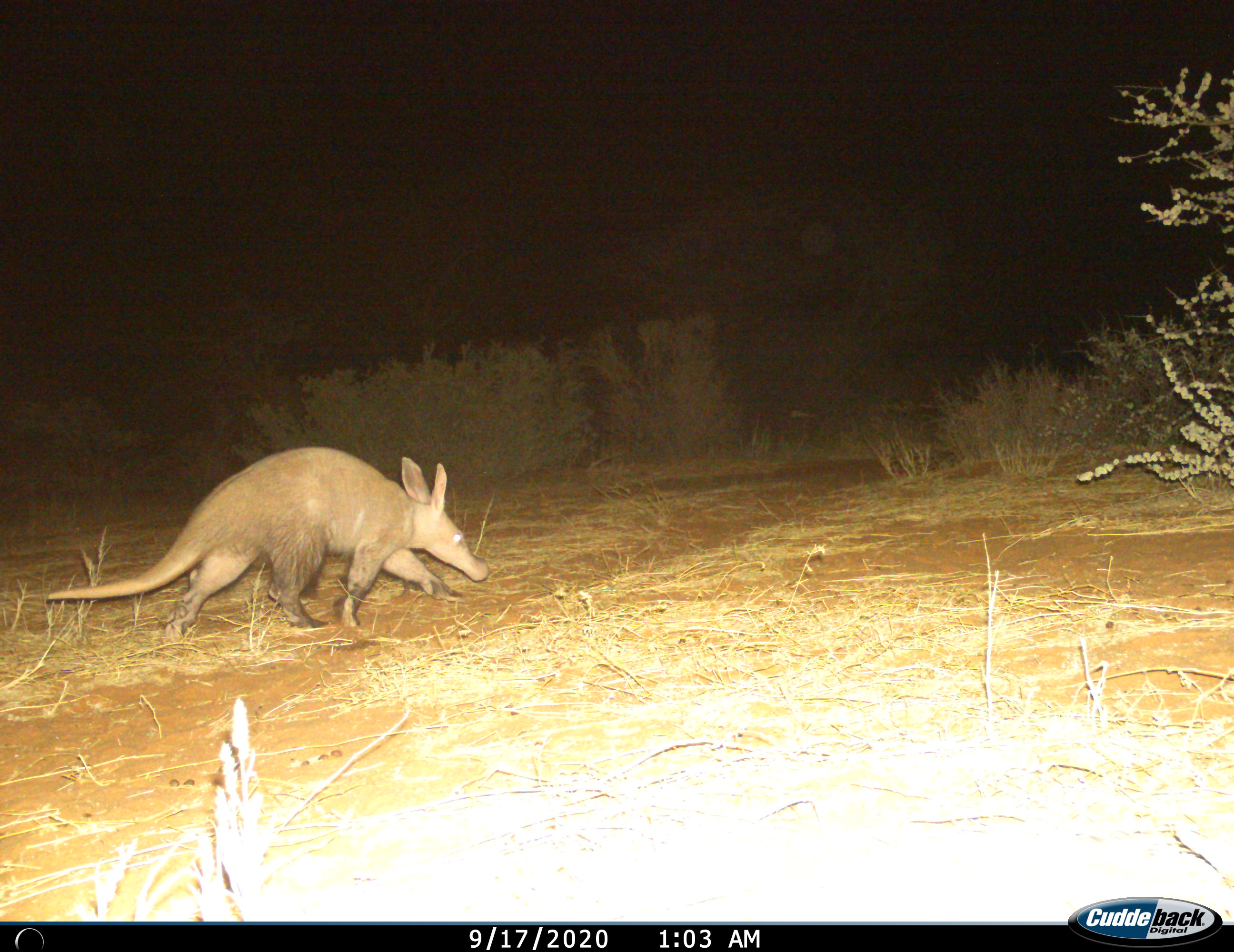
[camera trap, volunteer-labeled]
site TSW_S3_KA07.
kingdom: Animalia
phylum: Chordata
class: Mammalia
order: Tubulidentata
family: Orycteropodidae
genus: Orycteropus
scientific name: Orycteropus afer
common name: aardvark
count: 1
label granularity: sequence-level